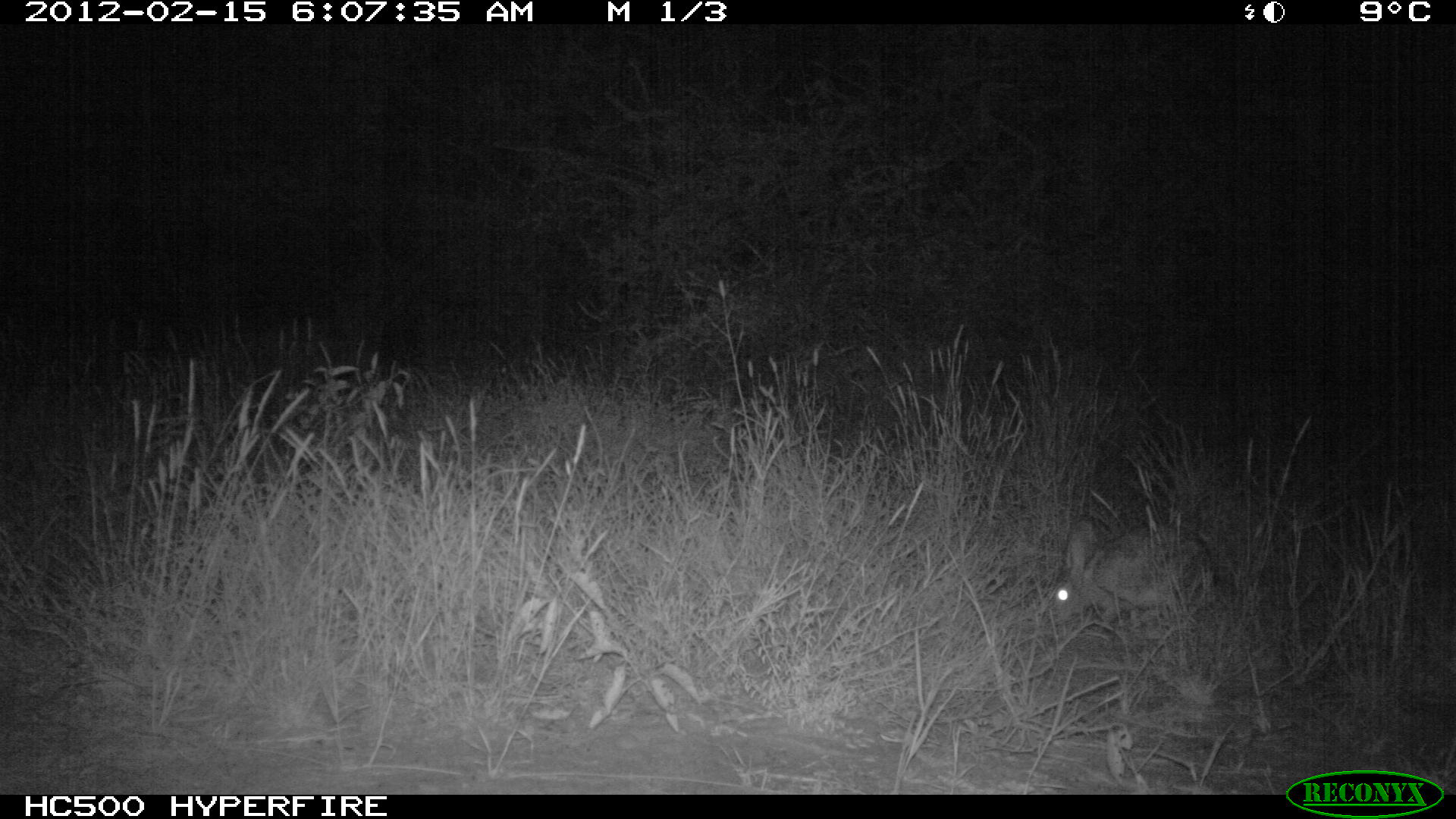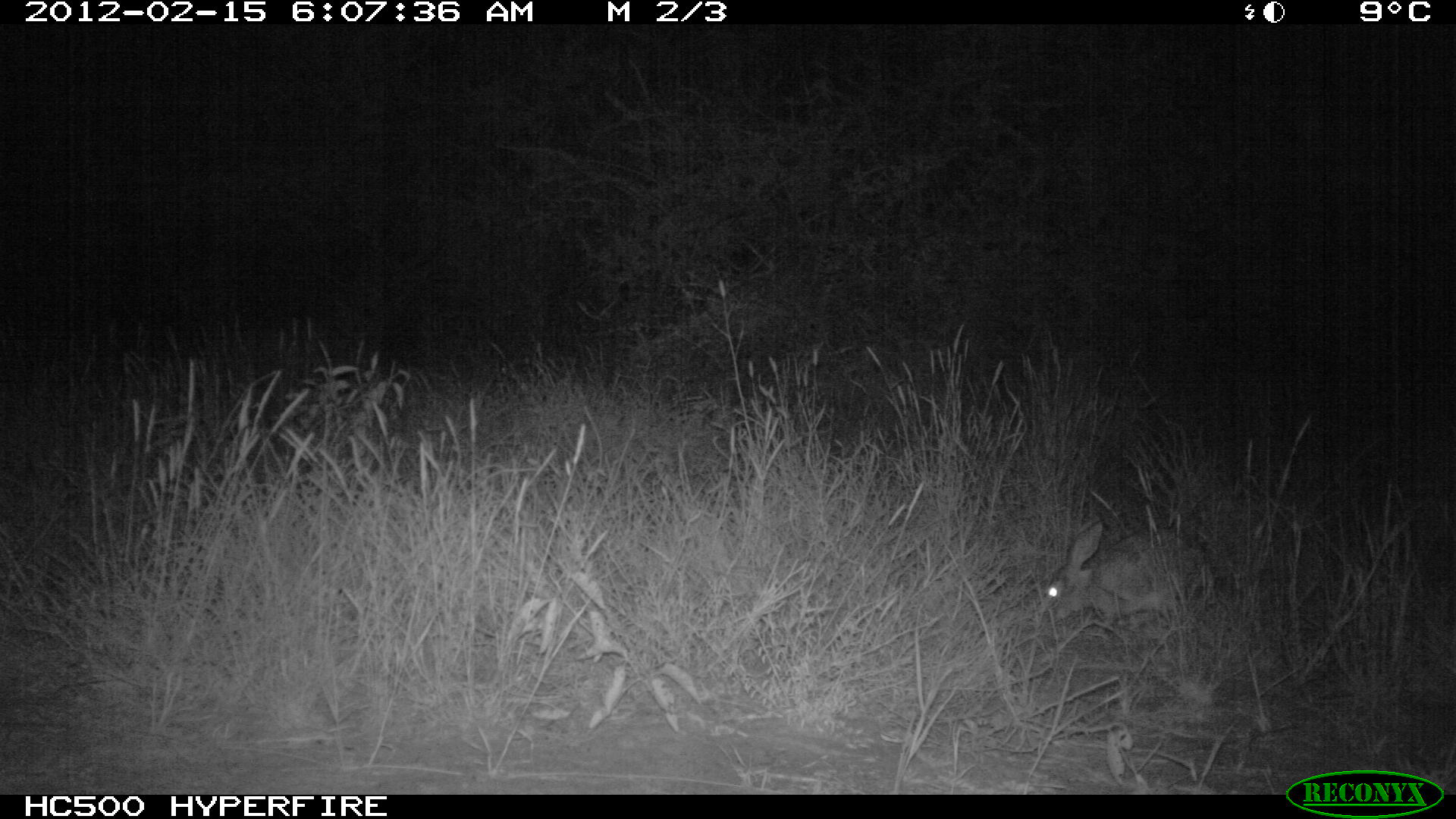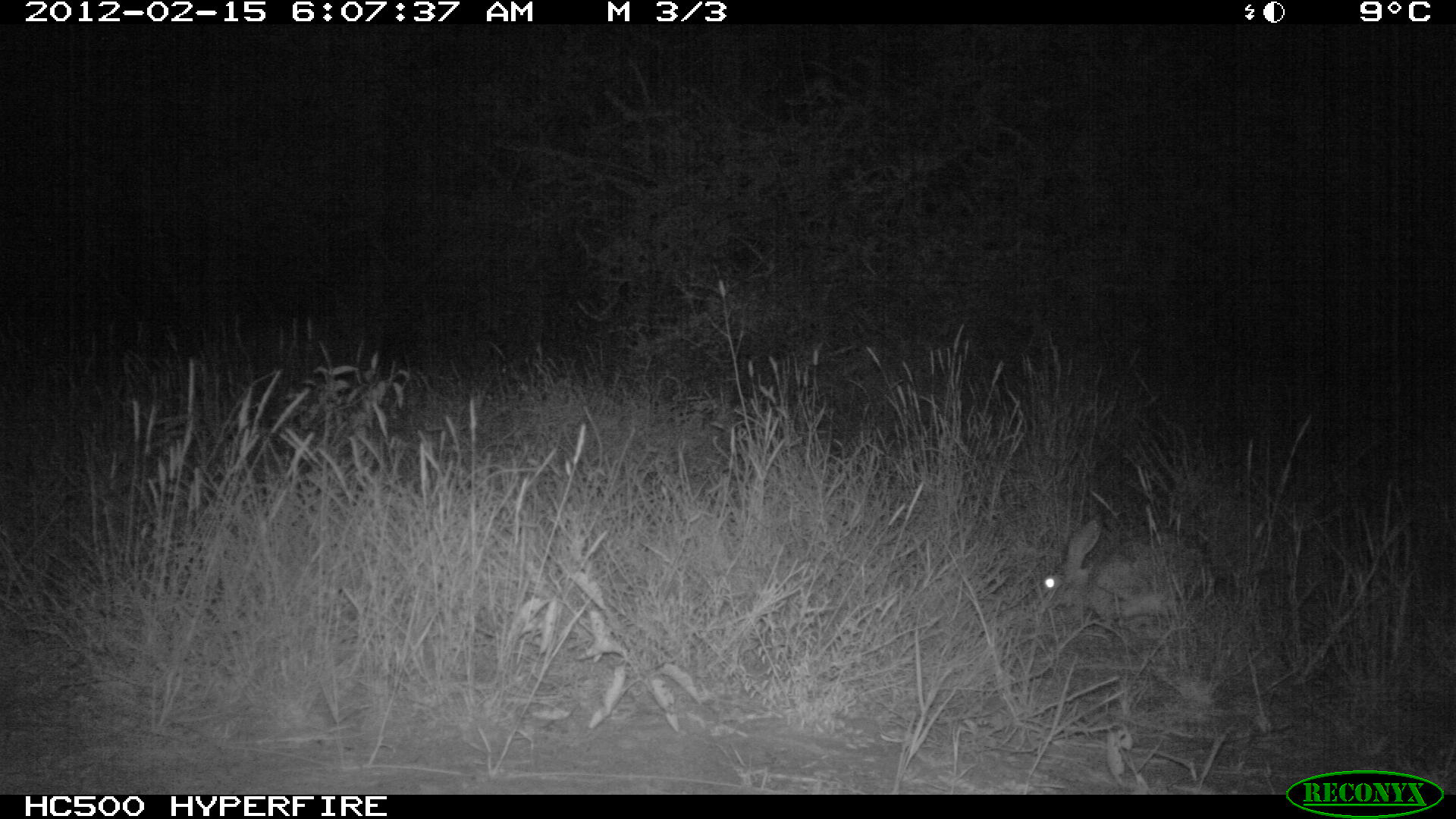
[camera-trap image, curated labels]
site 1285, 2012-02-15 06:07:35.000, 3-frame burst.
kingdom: Animalia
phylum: Chordata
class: Mammalia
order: Lagomorpha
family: Leporidae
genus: Lepus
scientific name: Lepus saxatilis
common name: scrub hare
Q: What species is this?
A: Lepus saxatilis (scrub hare).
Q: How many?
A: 1.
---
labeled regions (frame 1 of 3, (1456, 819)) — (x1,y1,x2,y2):
lepus saxatilis: (1048,519,1214,629)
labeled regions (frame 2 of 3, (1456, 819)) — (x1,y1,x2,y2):
lepus saxatilis: (1030,519,1217,621)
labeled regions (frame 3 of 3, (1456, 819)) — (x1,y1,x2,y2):
lepus saxatilis: (1033,511,1217,623)